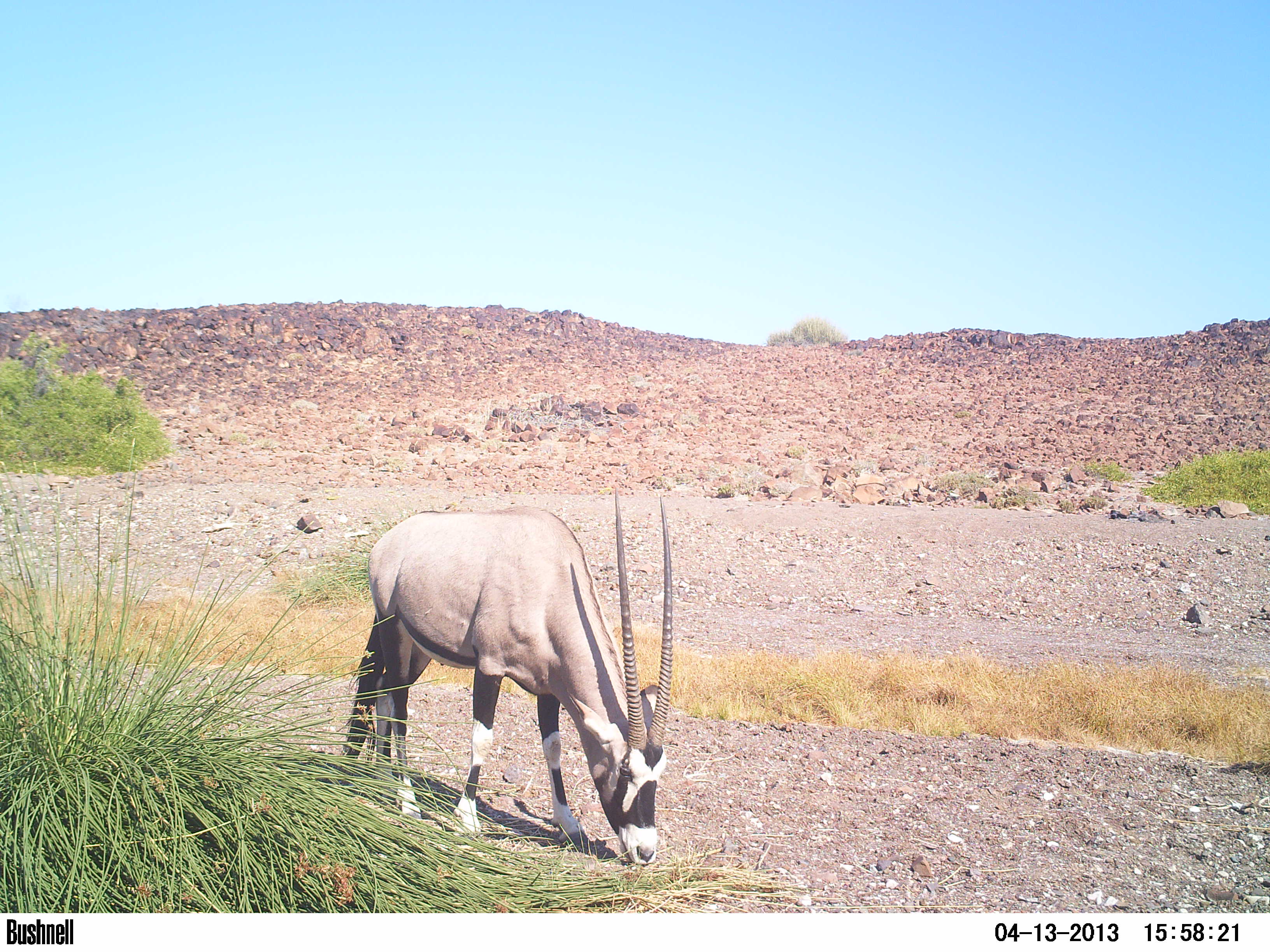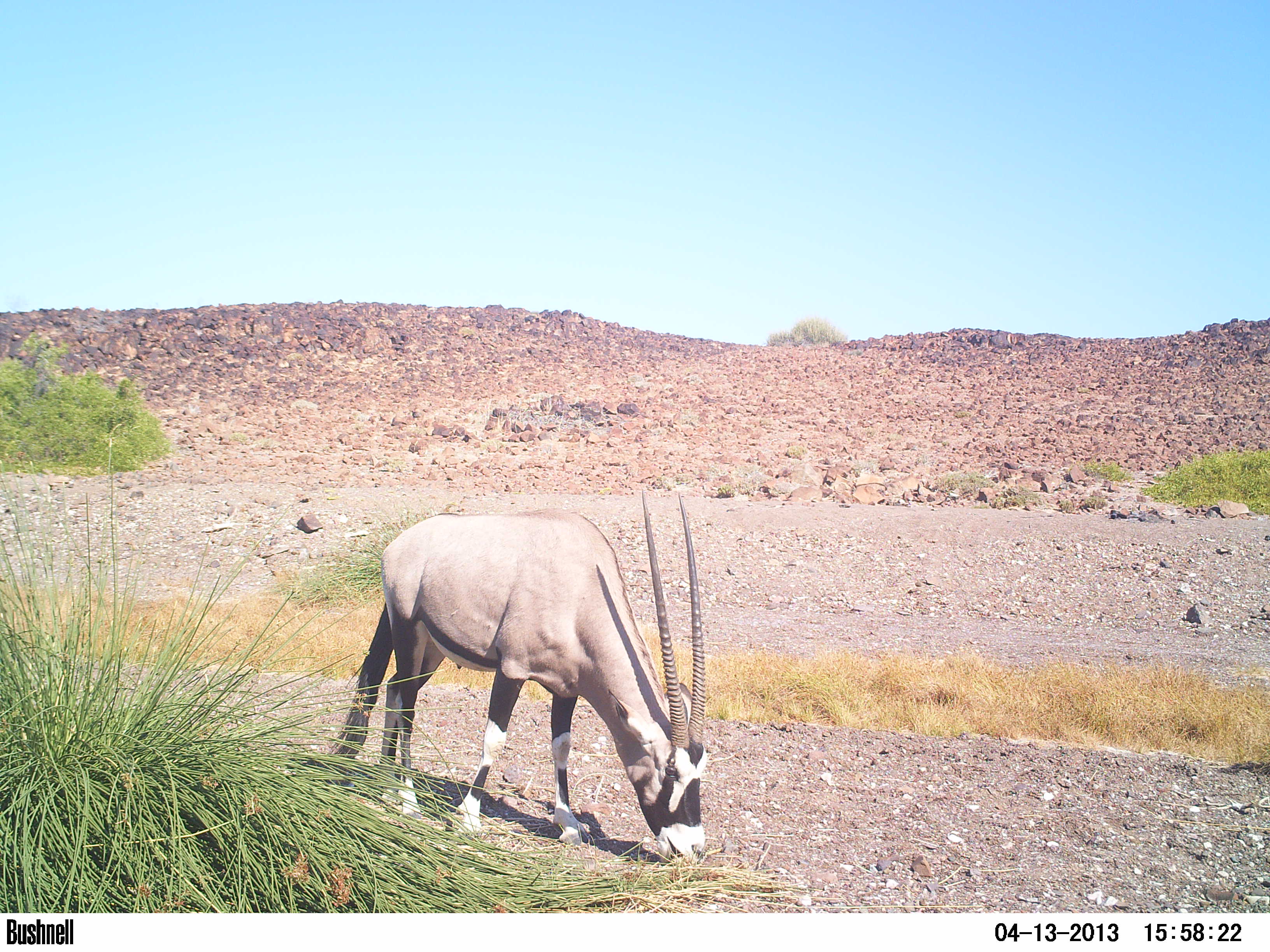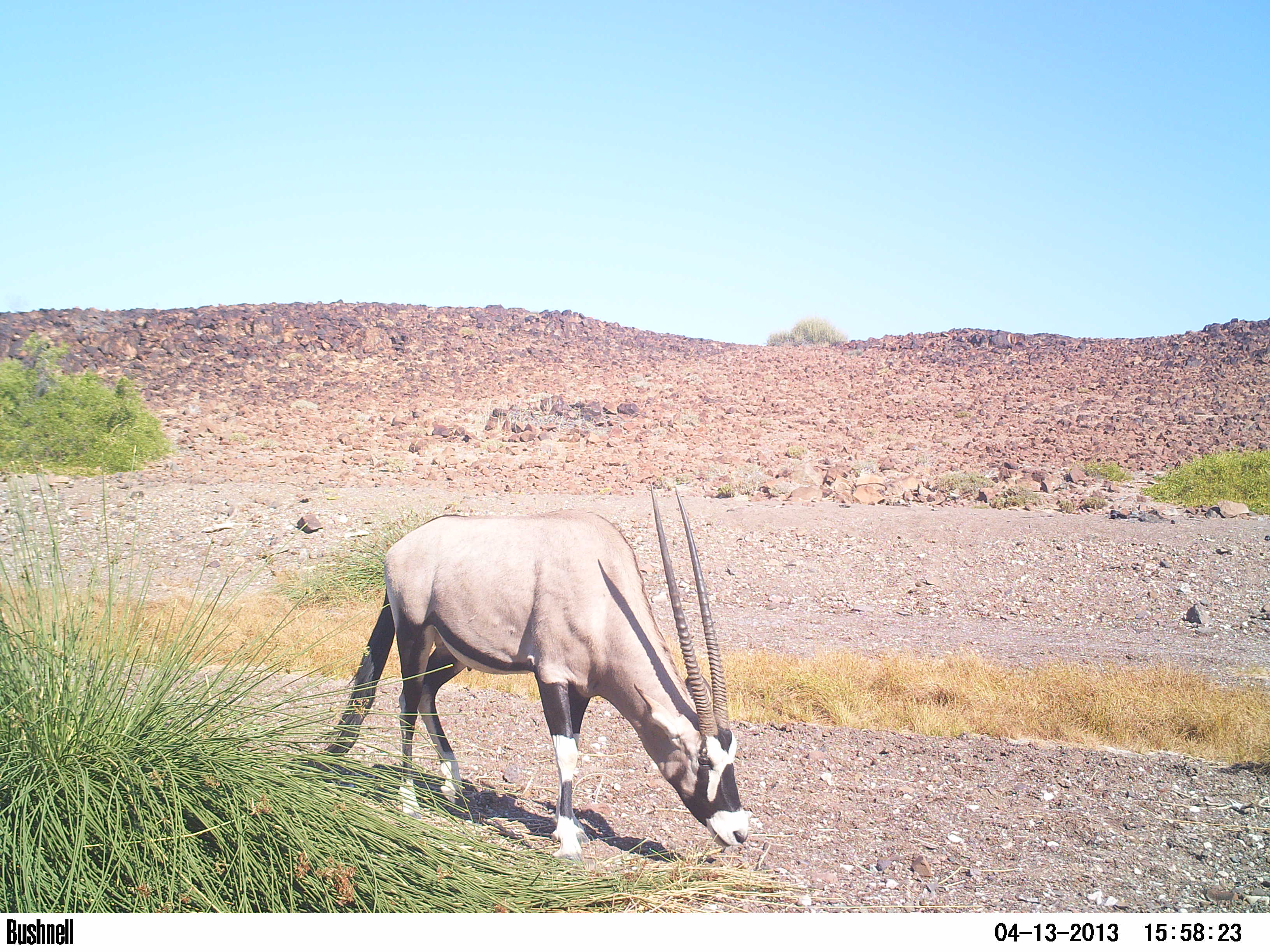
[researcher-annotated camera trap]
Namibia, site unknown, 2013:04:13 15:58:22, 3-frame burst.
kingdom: Animalia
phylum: Chordata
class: Mammalia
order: Artiodactyla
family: Bovidae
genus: Oryx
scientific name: Oryx gazella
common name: gemsbok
Oryx gazella (gemsbok).